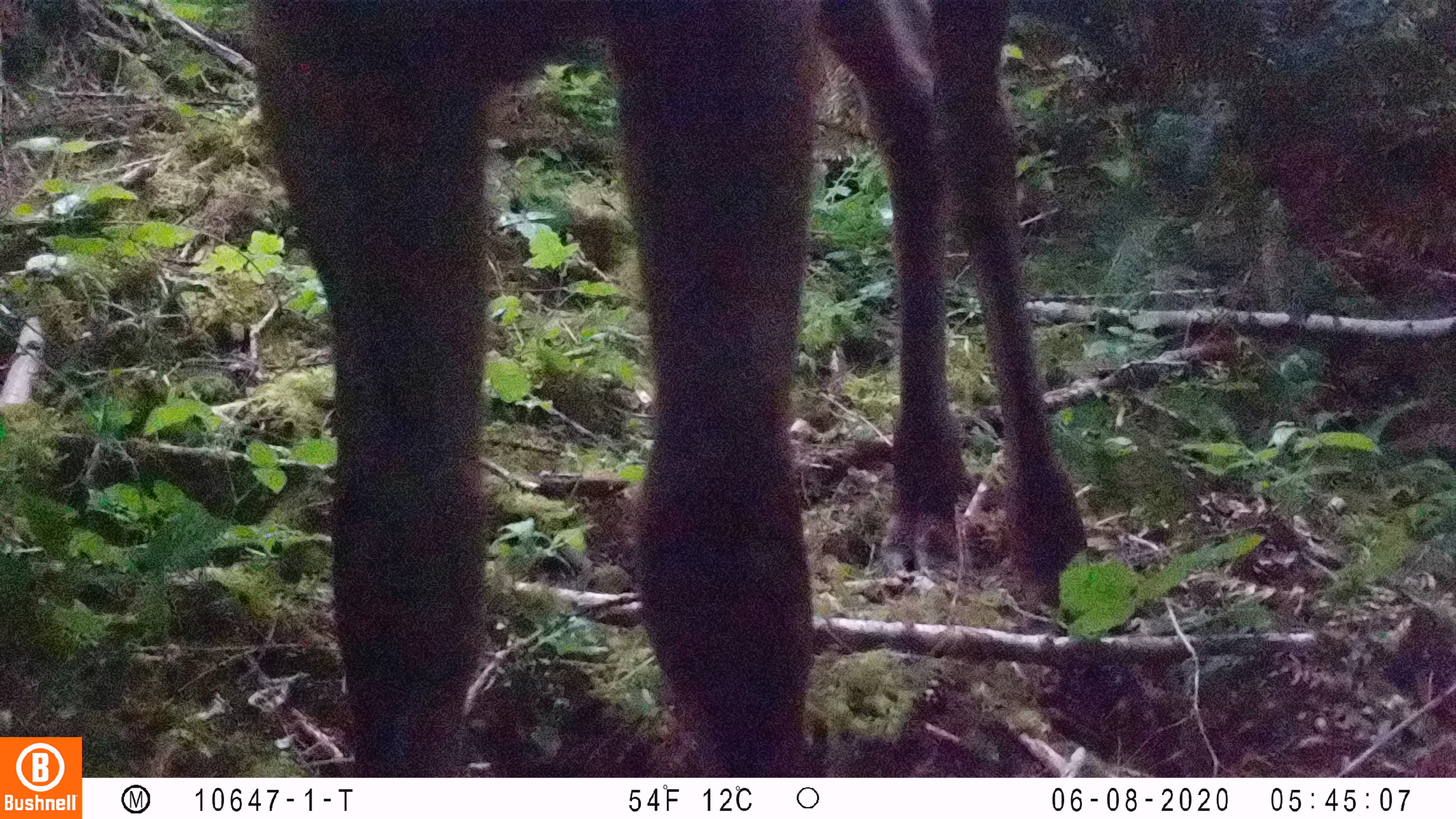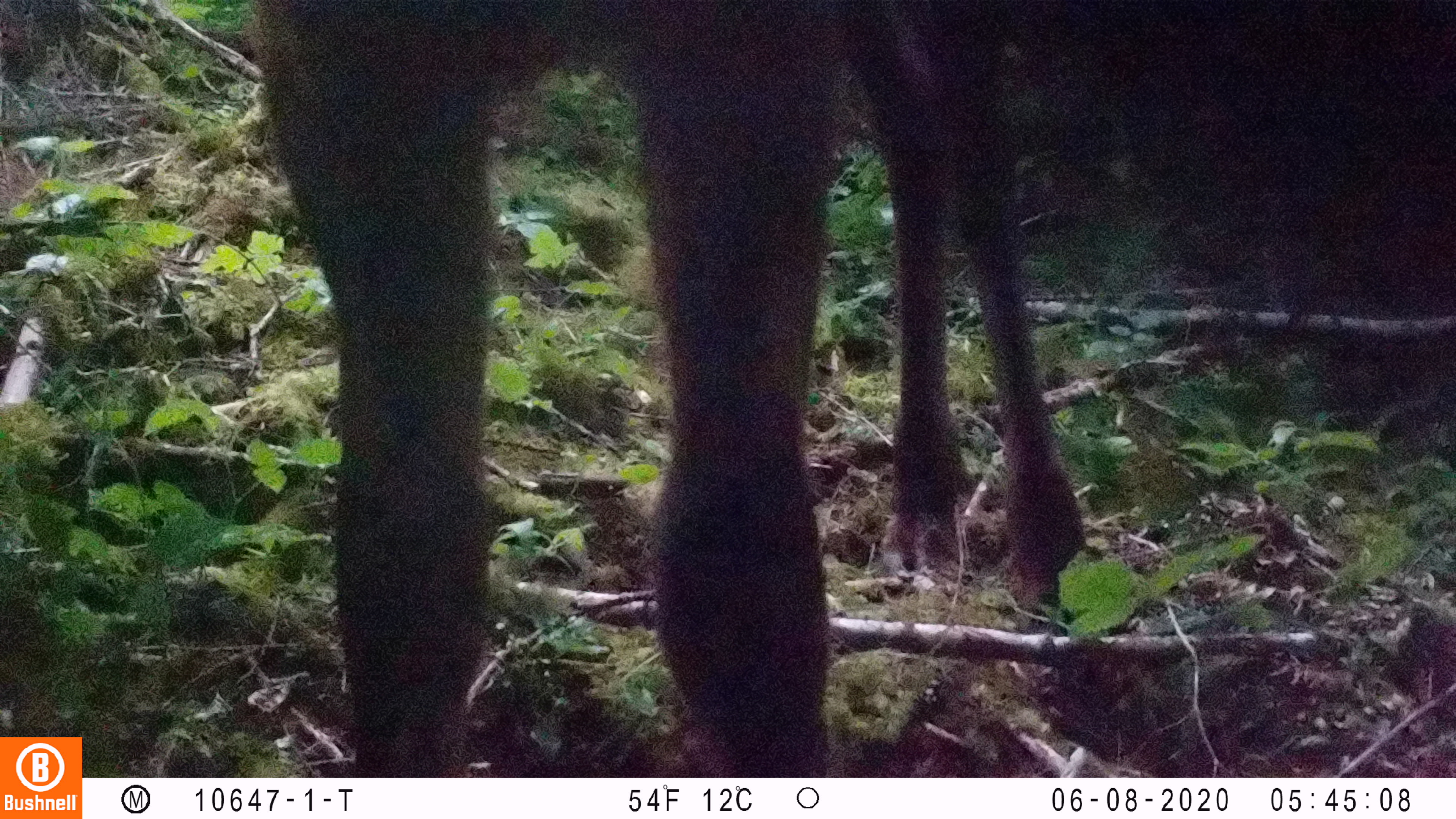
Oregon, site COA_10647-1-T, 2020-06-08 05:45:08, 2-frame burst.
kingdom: Animalia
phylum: Chordata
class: Mammalia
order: Artiodactyla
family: Cervidae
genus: Cervus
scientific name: Cervus canadensis roosevelti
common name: roosevelt elk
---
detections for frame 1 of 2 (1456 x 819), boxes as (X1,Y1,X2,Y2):
roosevelt elk: (243,0,1096,765)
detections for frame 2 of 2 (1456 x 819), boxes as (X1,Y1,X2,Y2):
roosevelt elk: (253,0,1096,765)